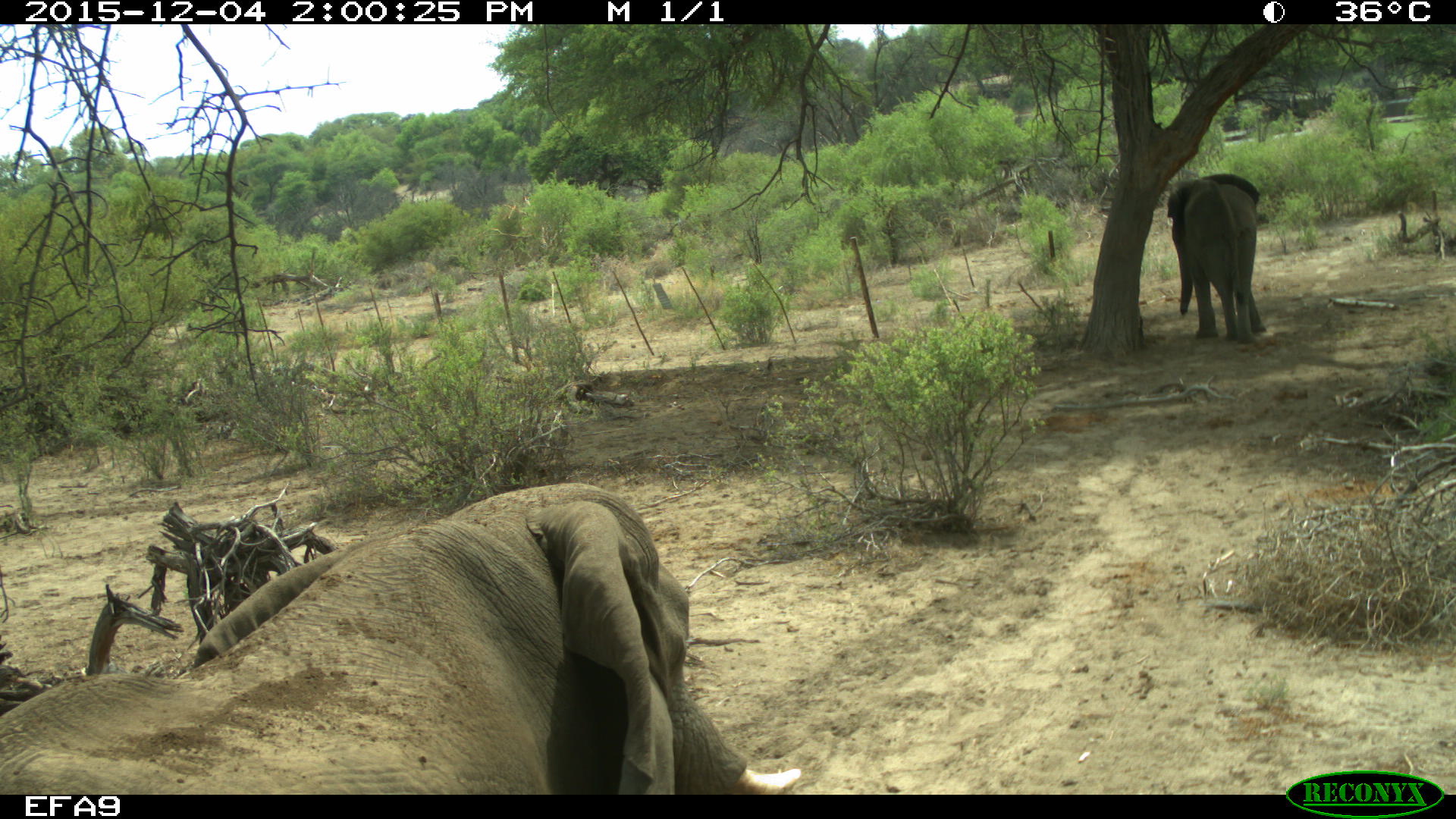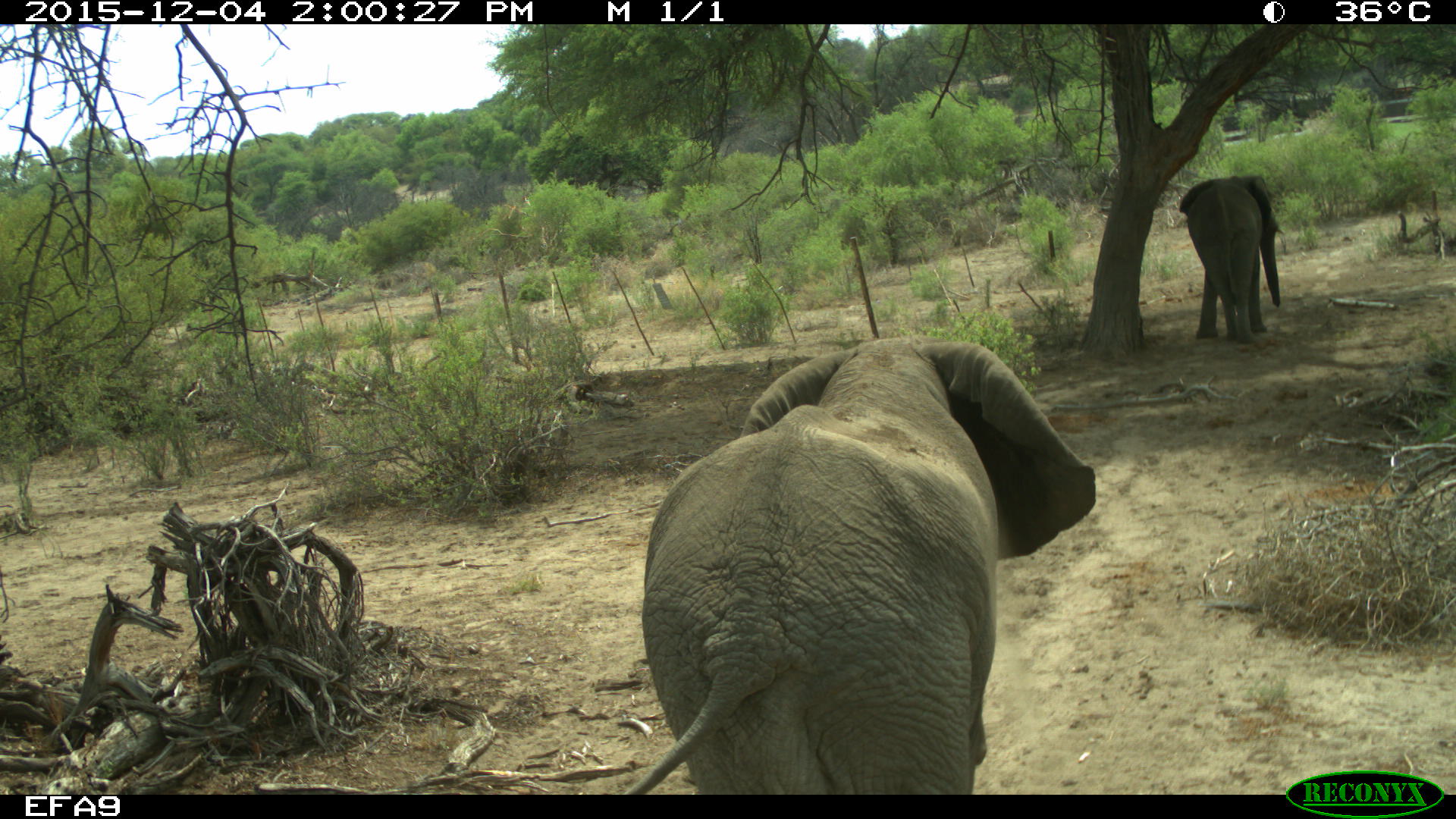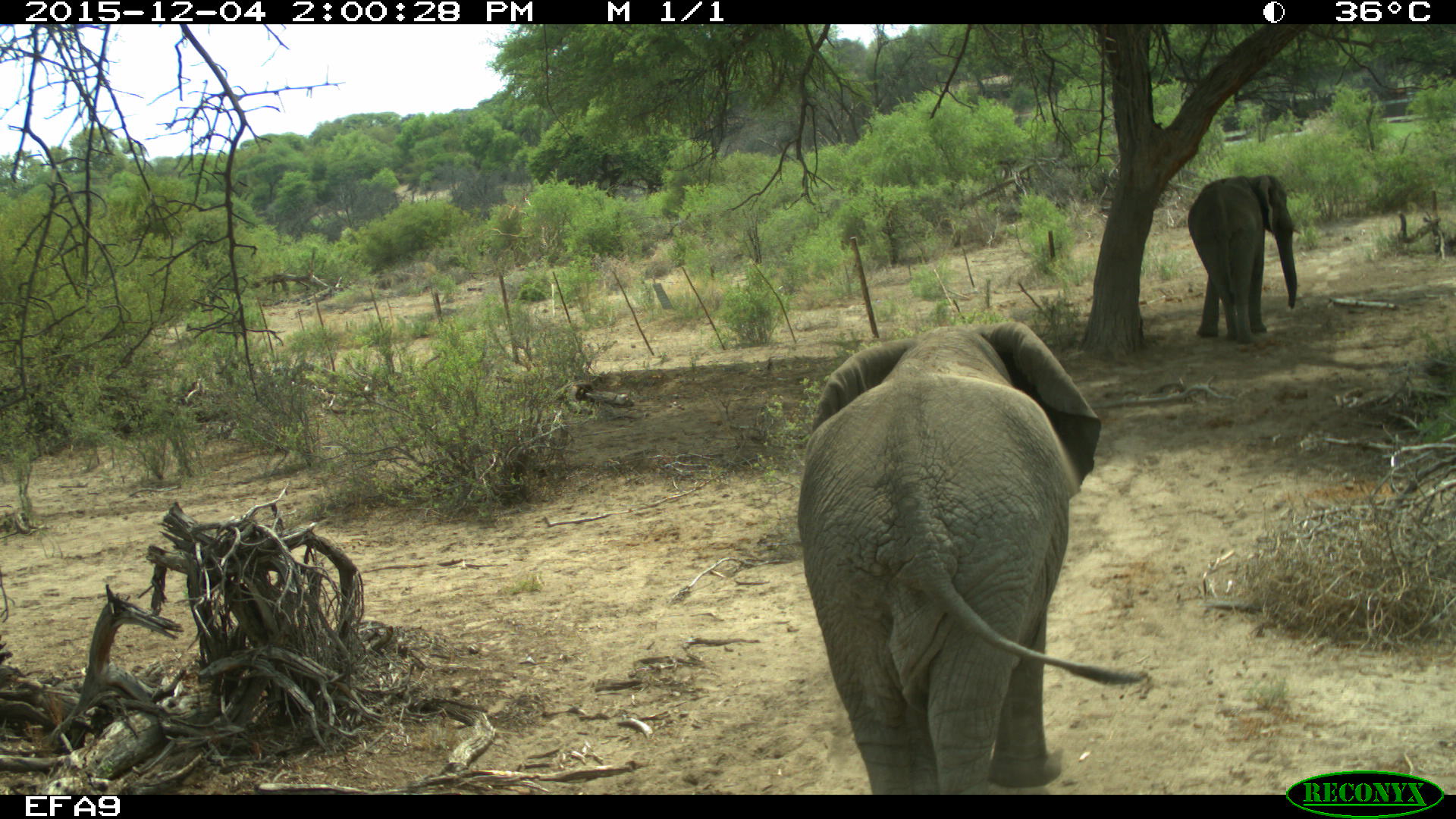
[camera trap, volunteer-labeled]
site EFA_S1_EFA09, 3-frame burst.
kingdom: Animalia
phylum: Chordata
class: Mammalia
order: Proboscidea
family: Elephantidae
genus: Loxodonta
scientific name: Loxodonta africana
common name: african bush elephant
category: elephant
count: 2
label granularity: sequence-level